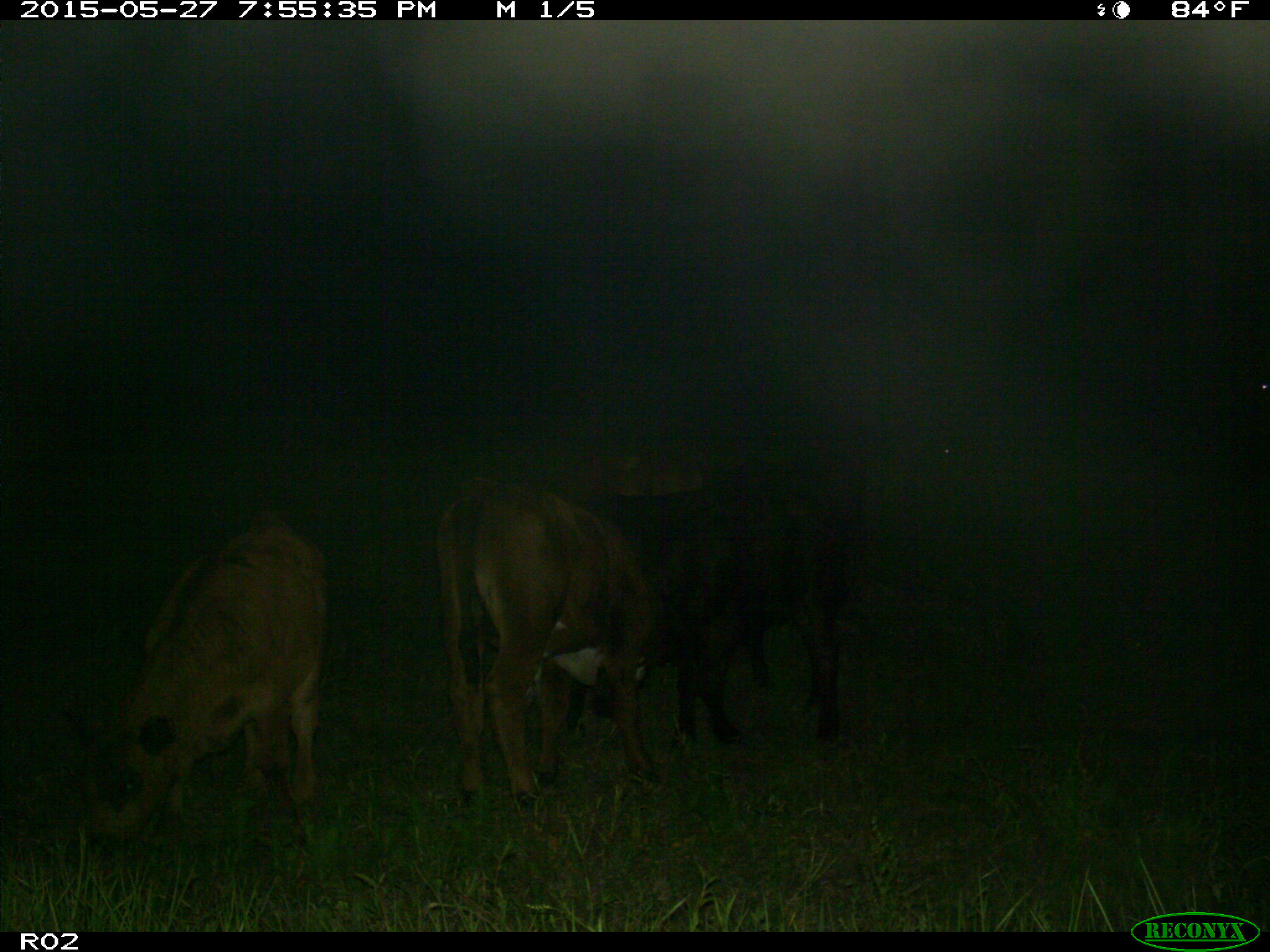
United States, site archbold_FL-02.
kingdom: Animalia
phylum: Chordata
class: Mammalia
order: Artiodactyla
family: Bovidae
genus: Bos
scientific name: Bos taurus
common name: domestic cow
Bos taurus (domestic cow).